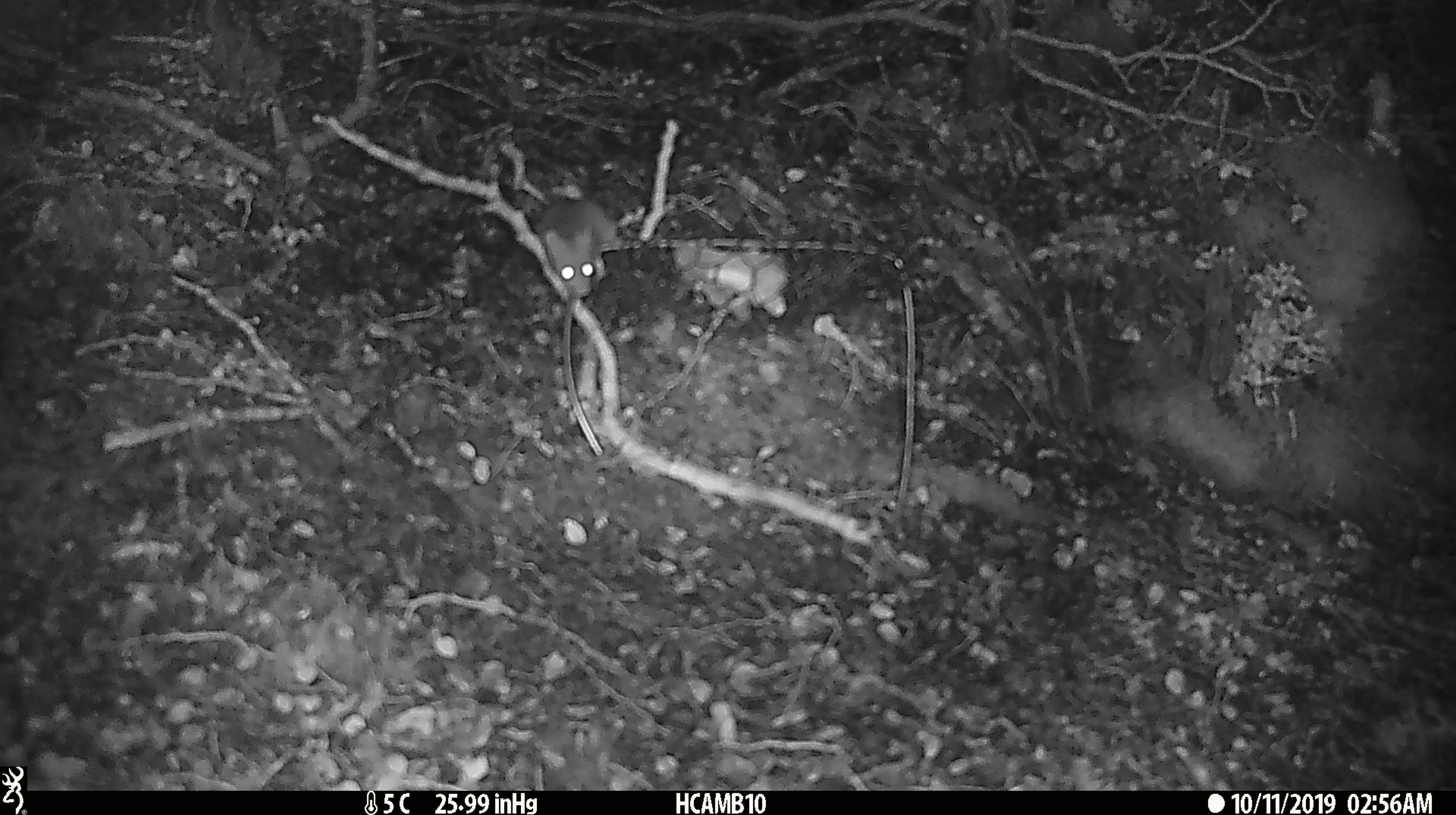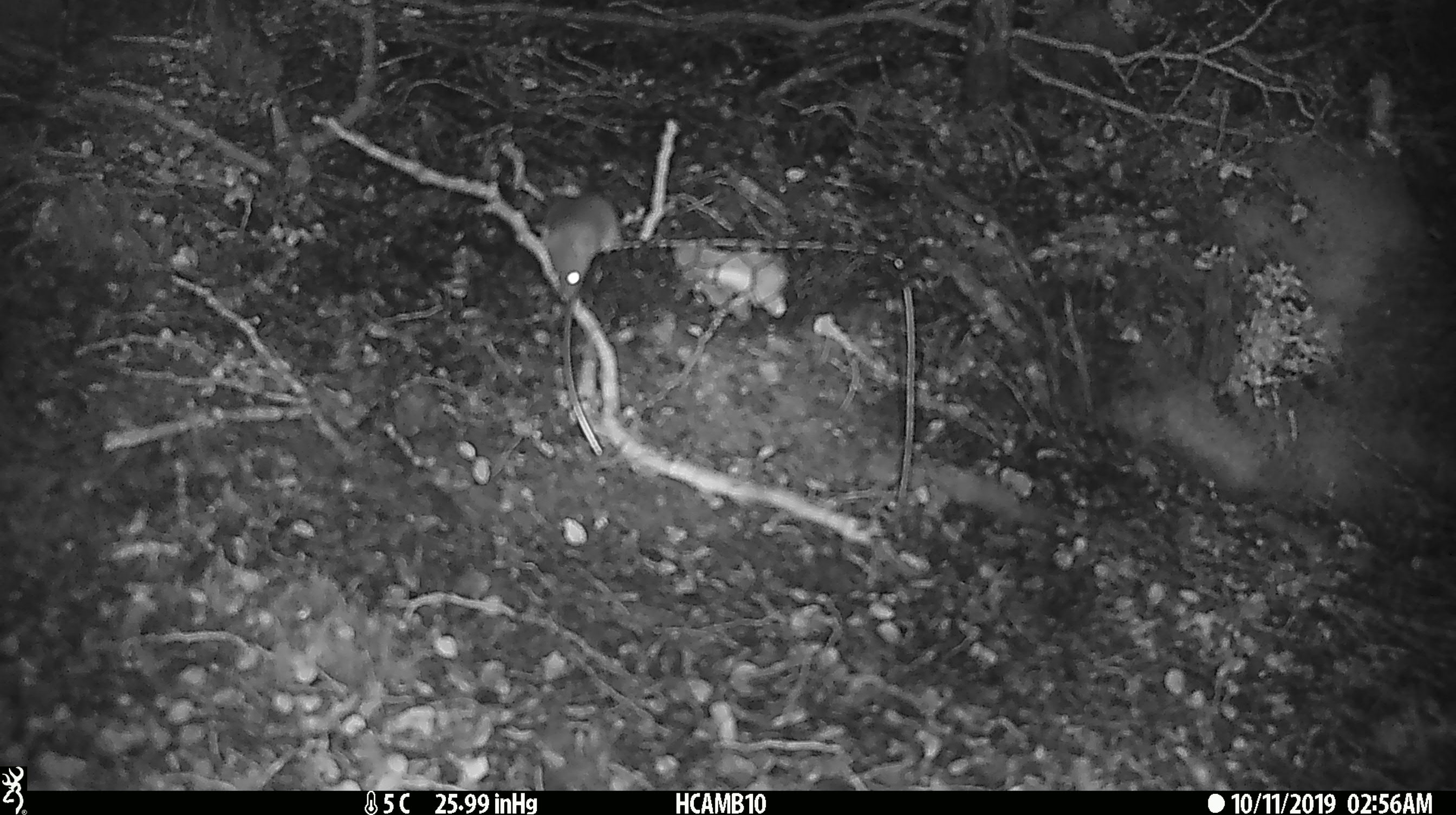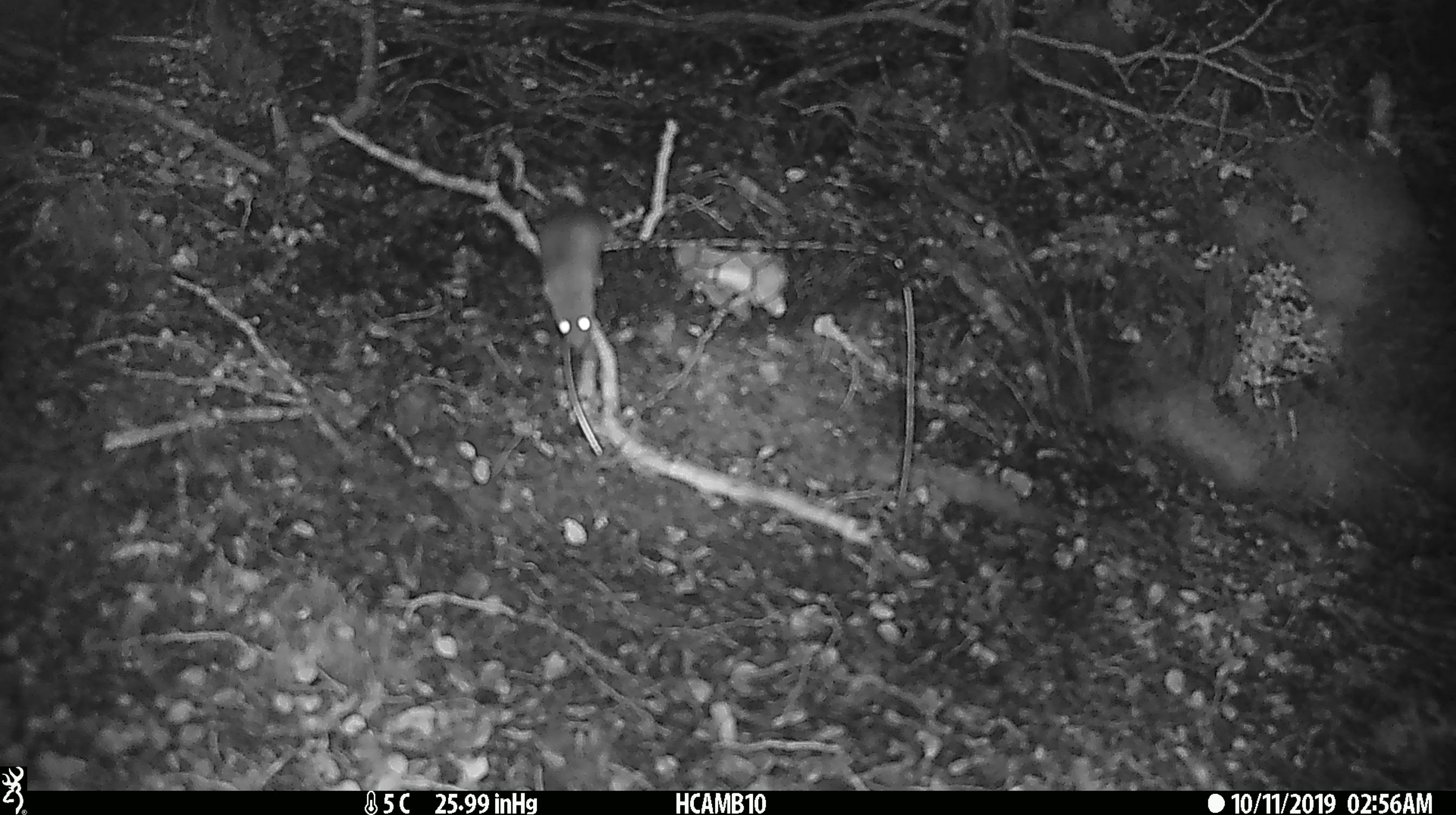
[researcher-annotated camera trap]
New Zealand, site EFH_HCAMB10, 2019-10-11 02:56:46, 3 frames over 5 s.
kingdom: Animalia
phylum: Chordata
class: Mammalia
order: Rodentia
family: Muridae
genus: Mus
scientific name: Mus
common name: mouse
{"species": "mouse (Mus)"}